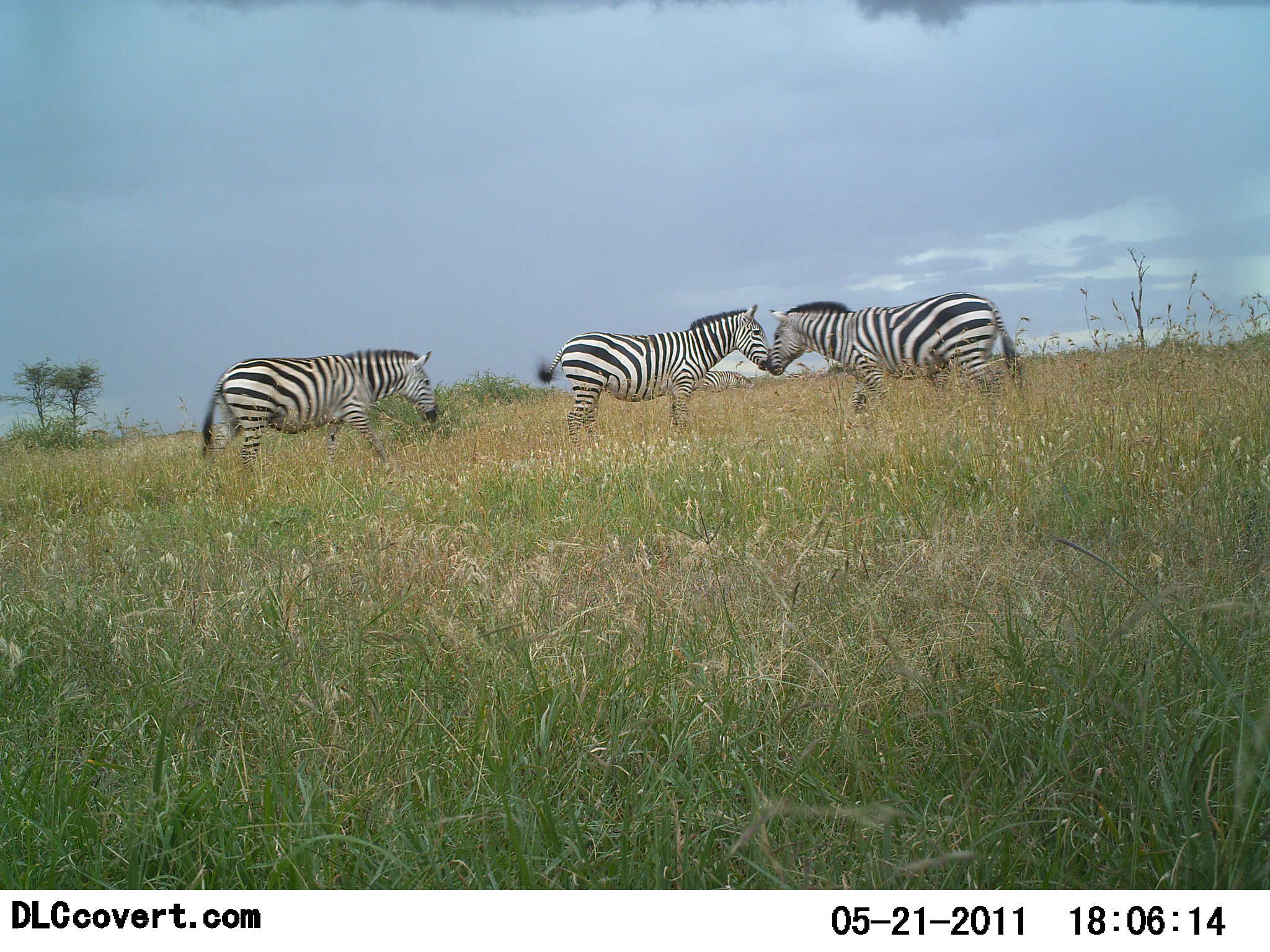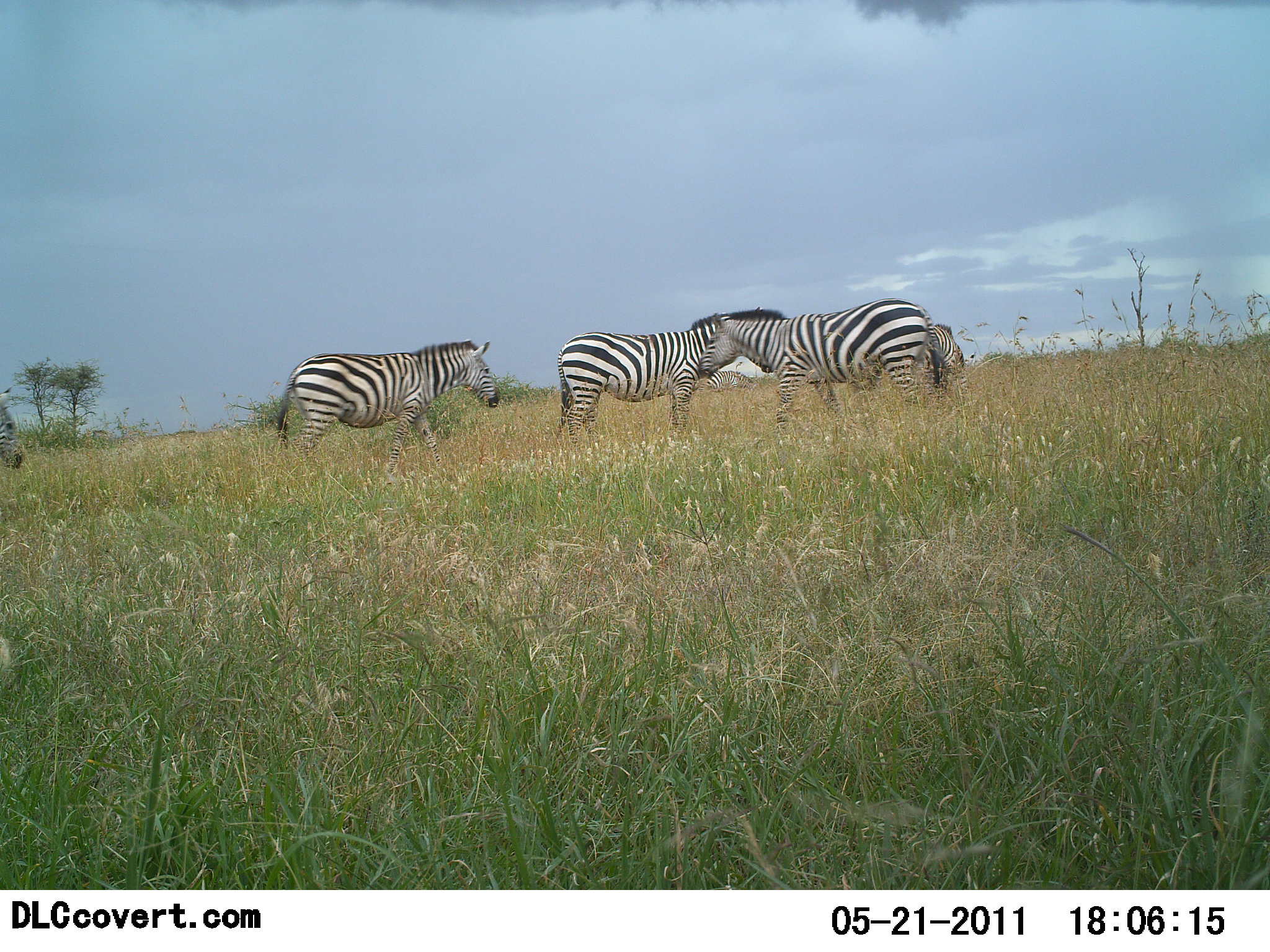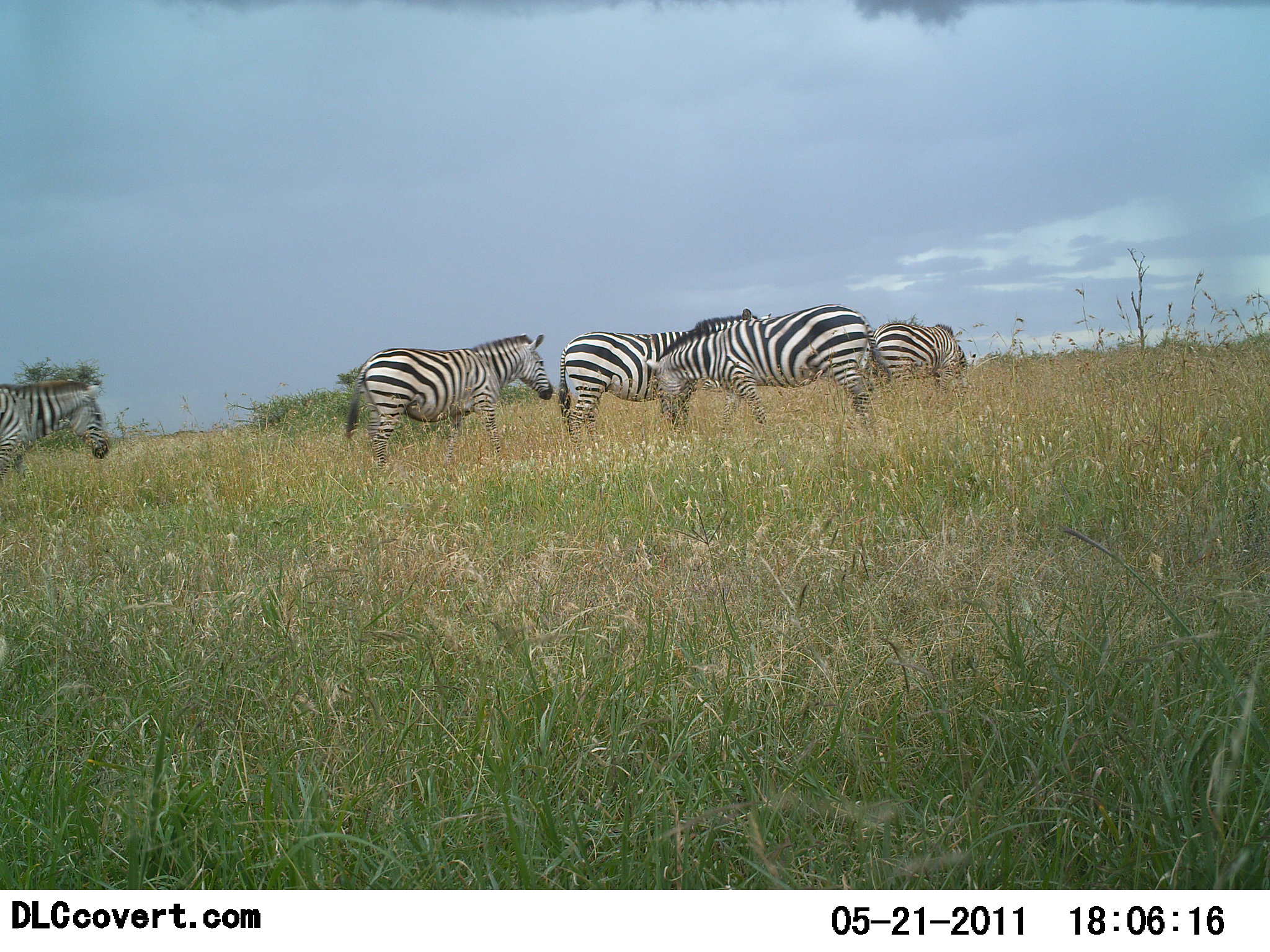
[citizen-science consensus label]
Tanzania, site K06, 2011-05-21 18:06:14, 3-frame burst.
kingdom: Animalia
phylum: Chordata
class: Mammalia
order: Perissodactyla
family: Equidae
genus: Equus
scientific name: Equus quagga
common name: plains zebra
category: zebra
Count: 5.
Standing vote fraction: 67%.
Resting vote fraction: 0%.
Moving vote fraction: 83%.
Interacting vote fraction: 17%.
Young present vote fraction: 0%.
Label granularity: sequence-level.